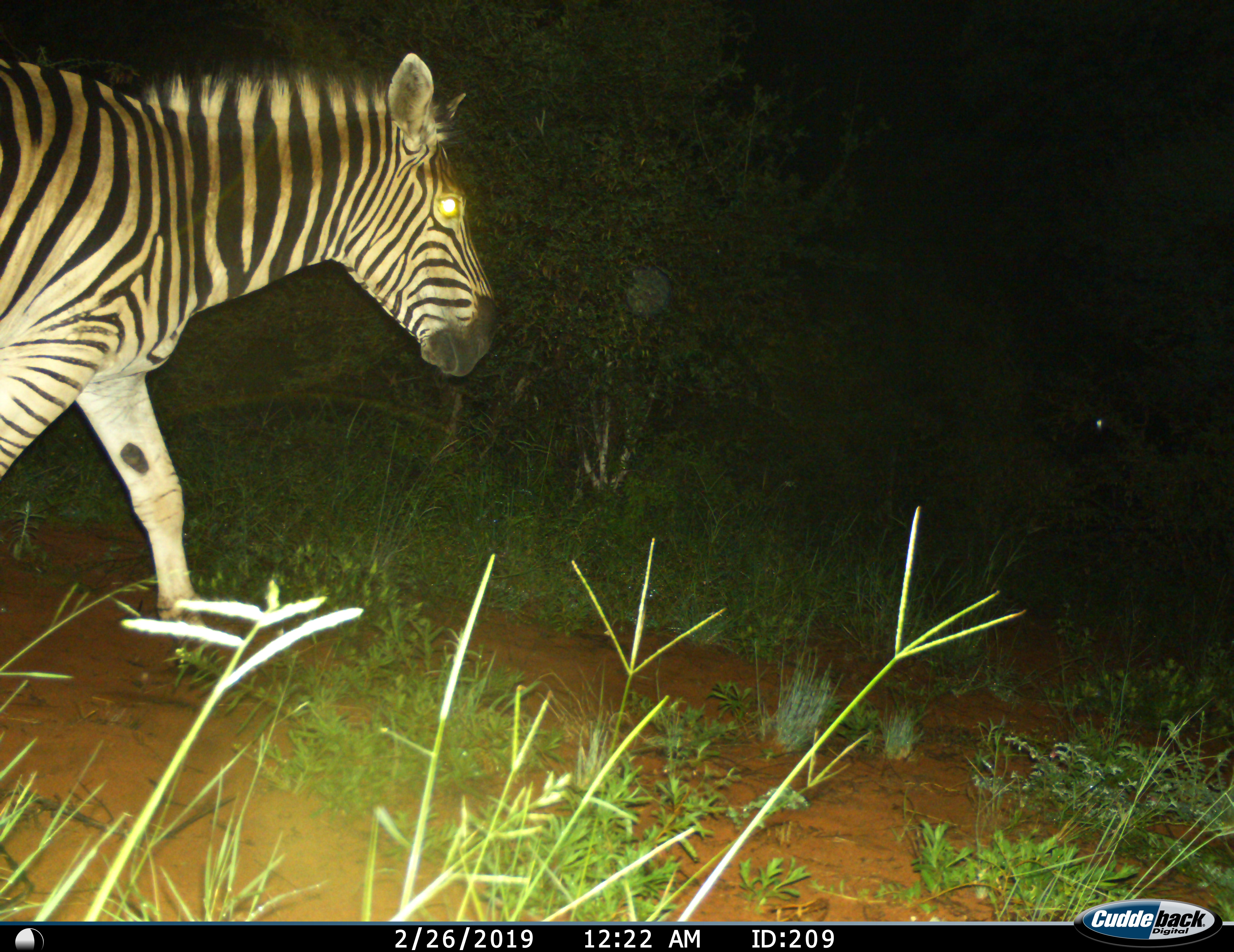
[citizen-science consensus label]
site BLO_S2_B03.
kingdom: Animalia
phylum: Chordata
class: Mammalia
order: Perissodactyla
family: Equidae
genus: Equus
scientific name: Equus quagga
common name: plains zebra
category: zebraplains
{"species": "zebraplains (plains zebra) (Equus quagga)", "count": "1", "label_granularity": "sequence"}